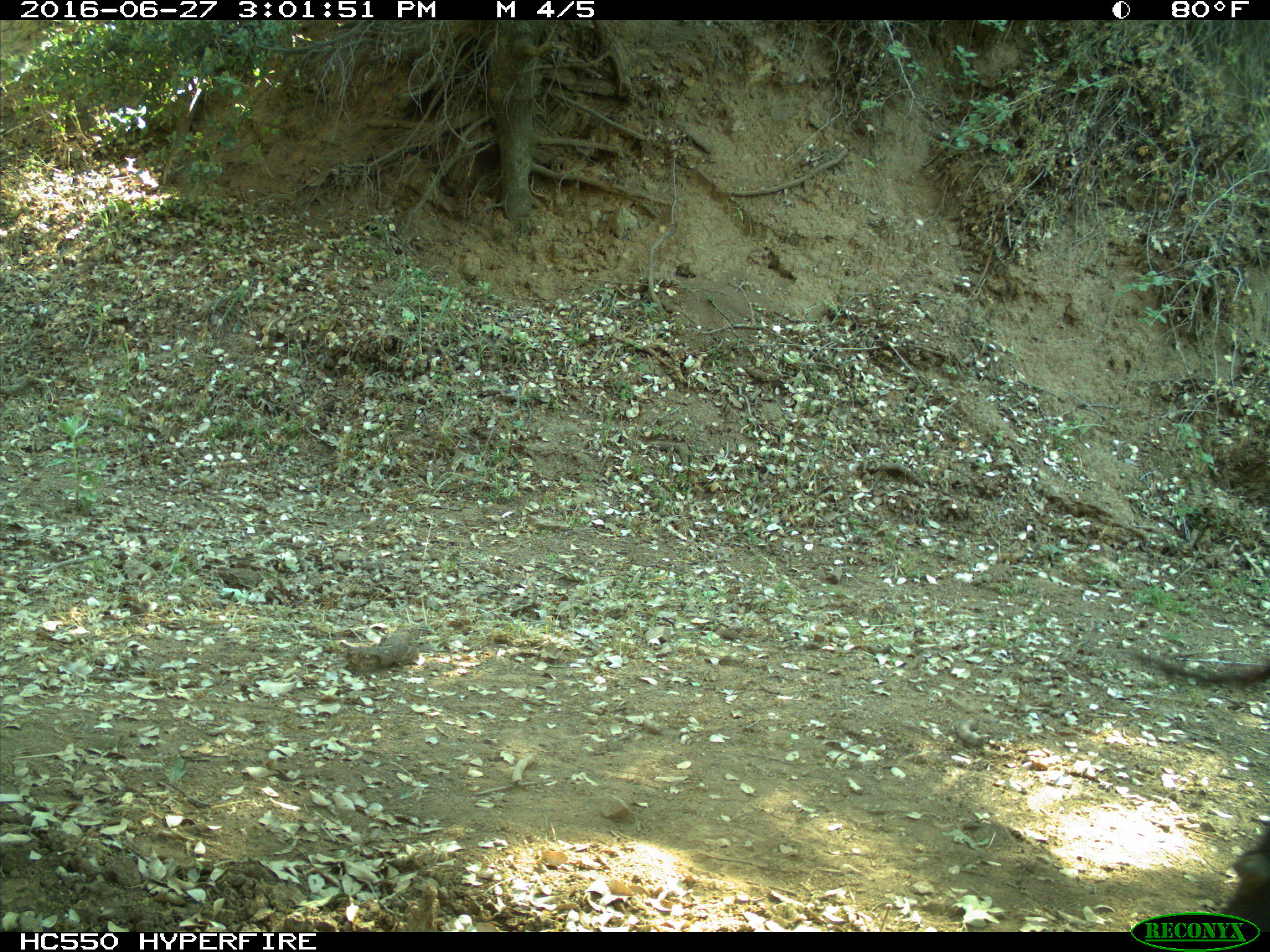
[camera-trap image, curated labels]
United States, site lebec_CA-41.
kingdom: Animalia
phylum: Chordata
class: Mammalia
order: Artiodactyla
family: Bovidae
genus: Bos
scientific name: Bos taurus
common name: domestic cow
Bos taurus (domestic cow).